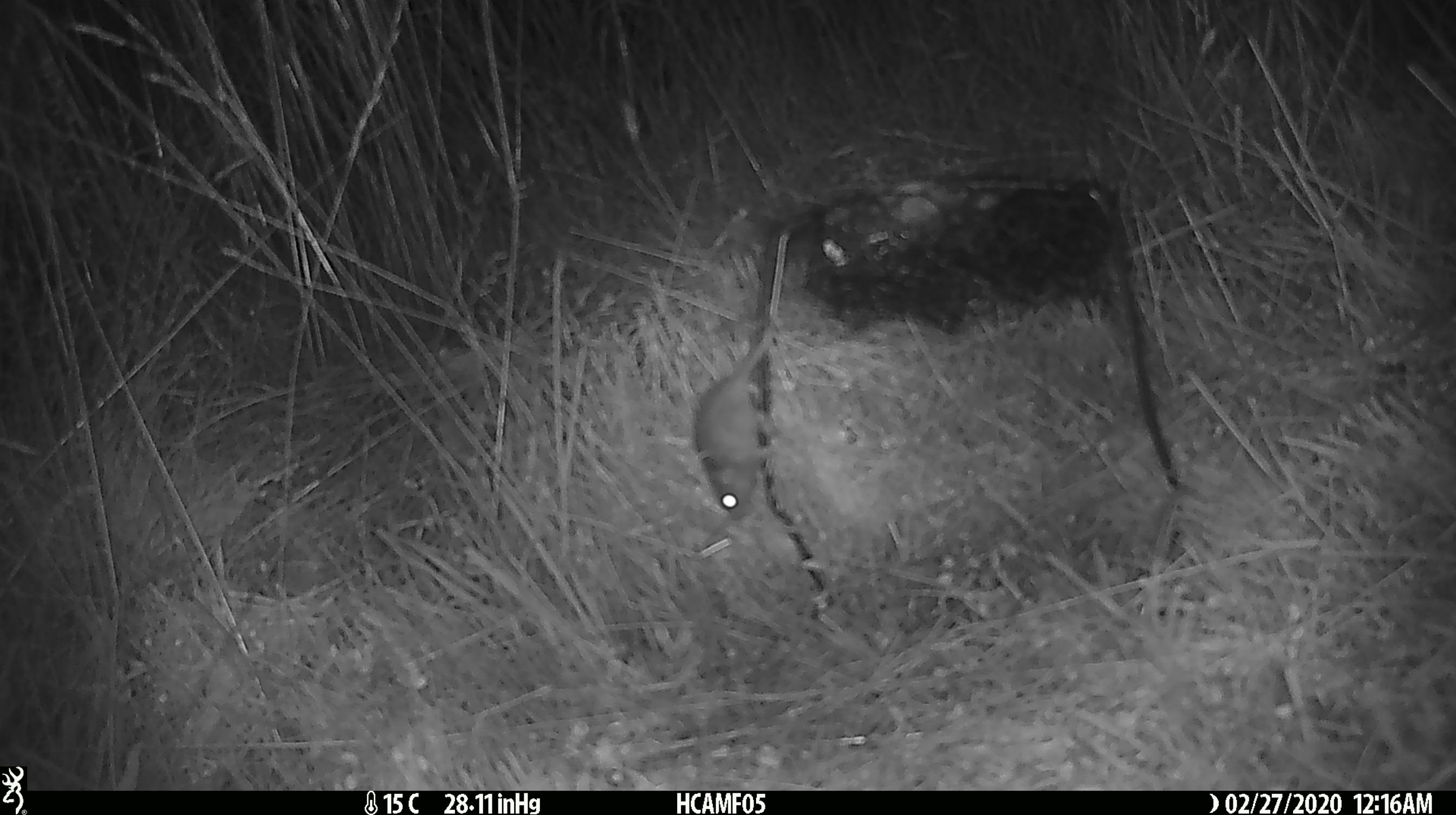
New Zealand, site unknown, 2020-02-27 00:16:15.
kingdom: Animalia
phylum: Chordata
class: Mammalia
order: Rodentia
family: Muridae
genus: Mus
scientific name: Mus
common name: mouse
Mouse (Mus).